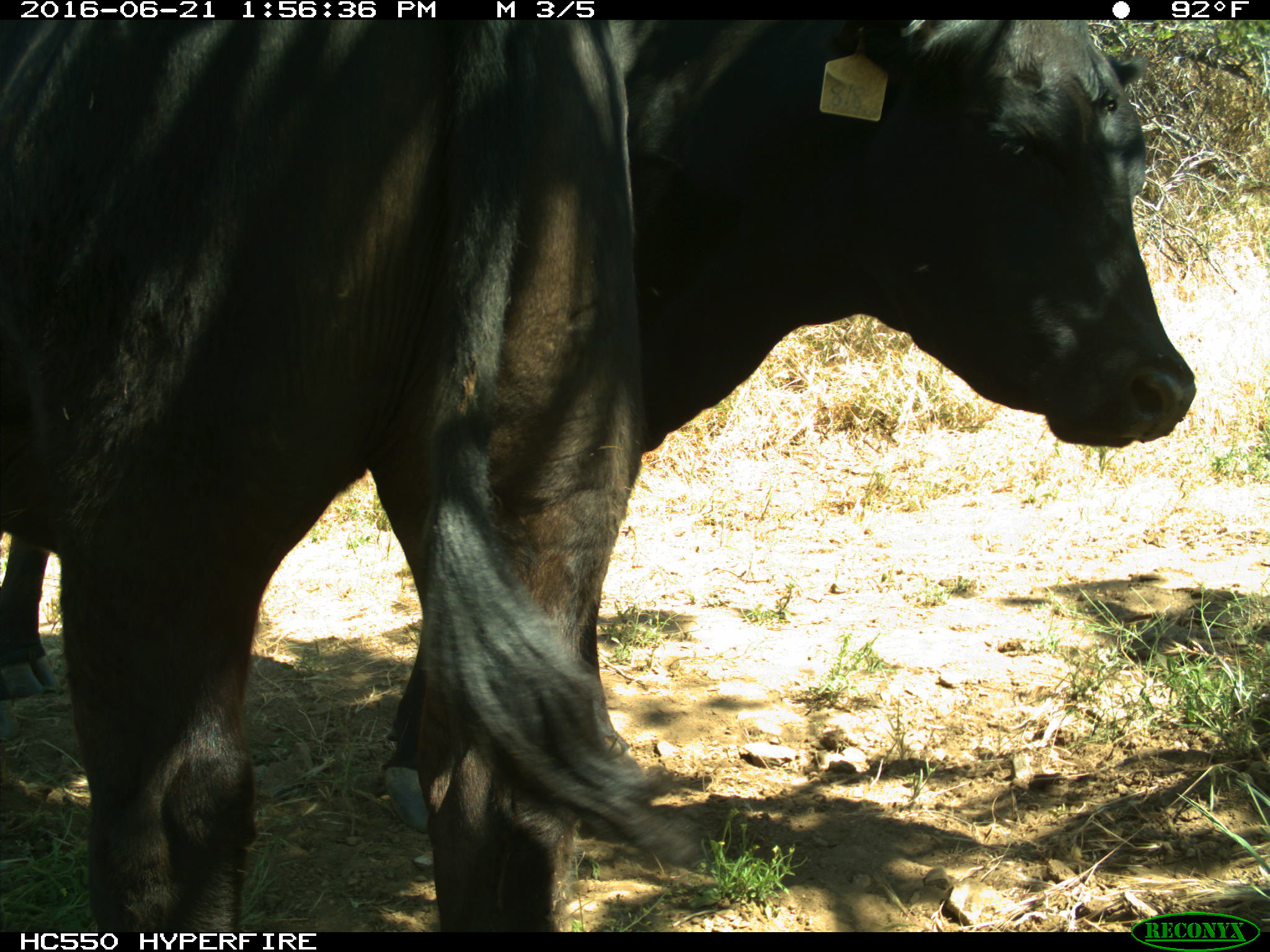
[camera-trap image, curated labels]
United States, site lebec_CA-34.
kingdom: Animalia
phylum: Chordata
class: Mammalia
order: Artiodactyla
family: Bovidae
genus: Bos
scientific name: Bos taurus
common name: domestic cow